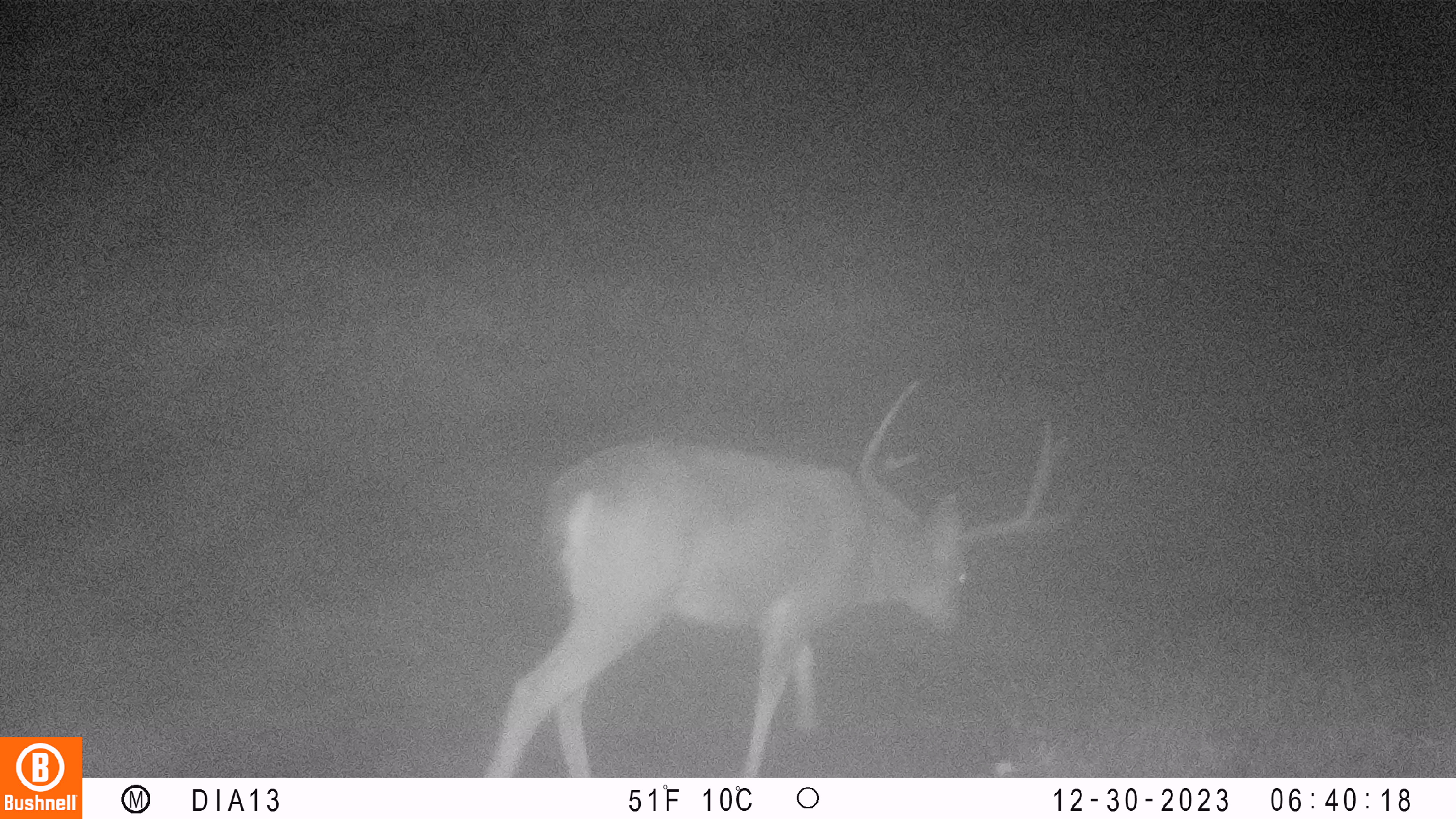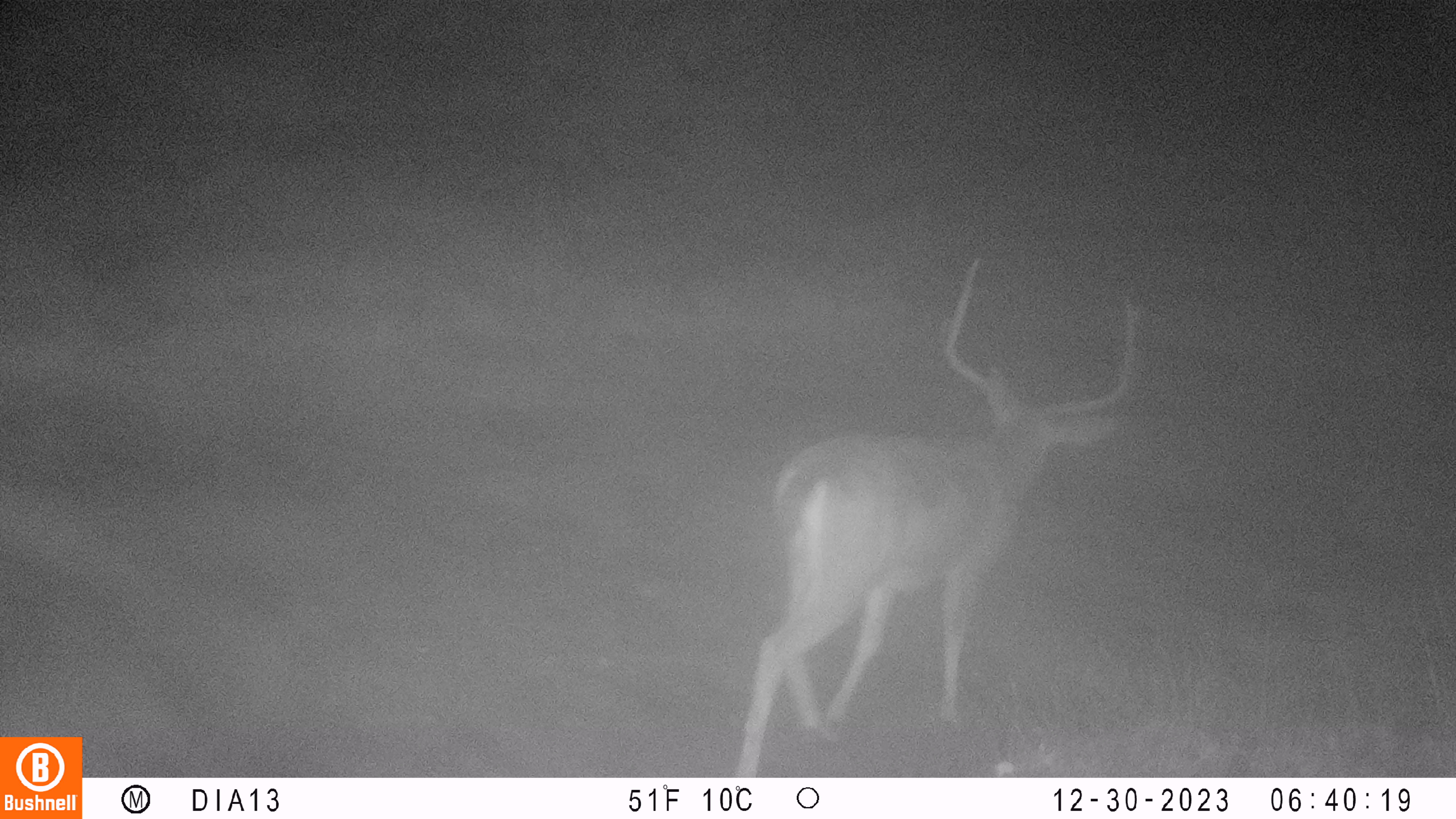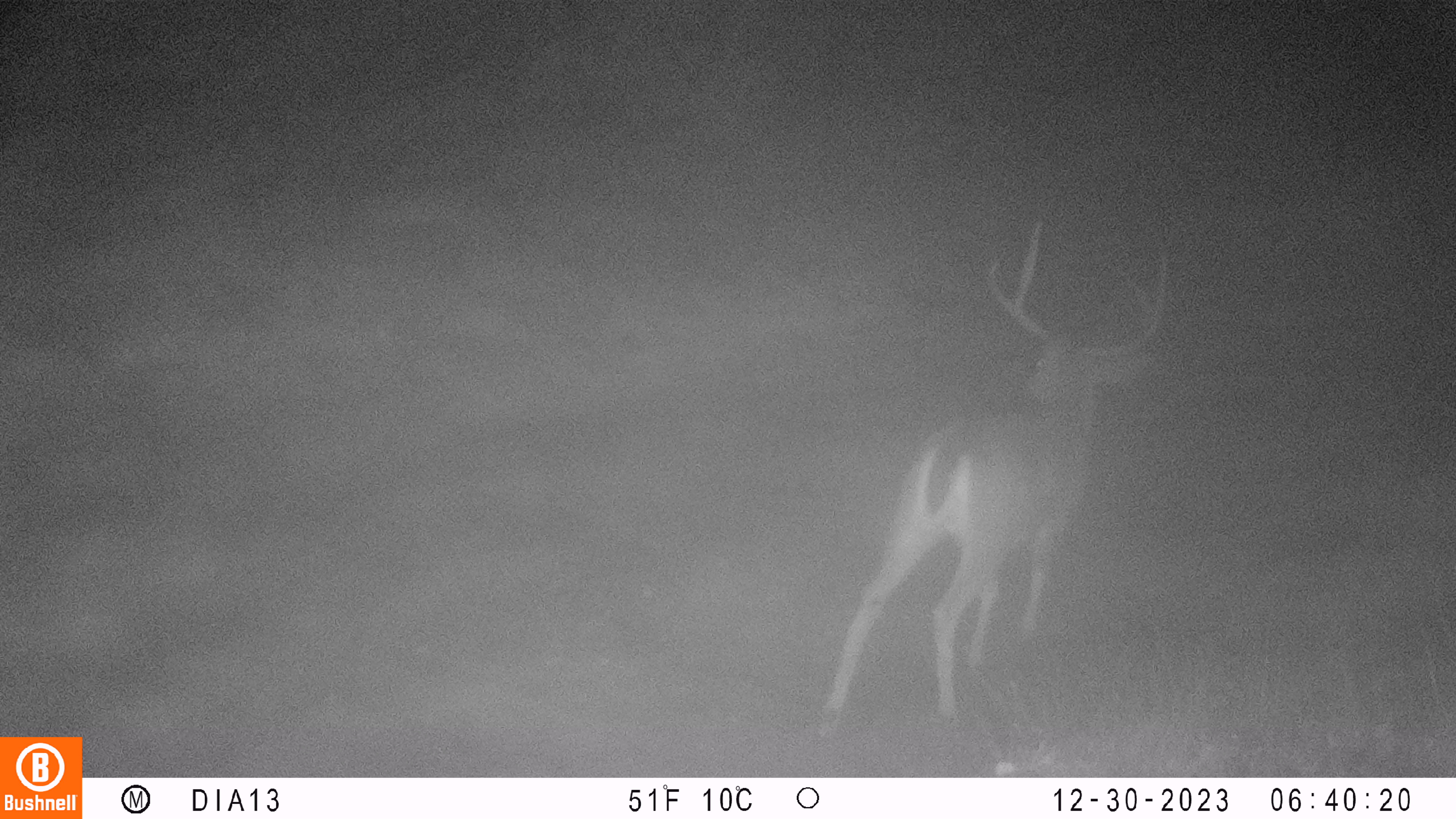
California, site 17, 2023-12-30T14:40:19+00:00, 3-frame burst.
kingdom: Animalia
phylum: Chordata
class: Mammalia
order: Artiodactyla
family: Cervidae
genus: Odocoileus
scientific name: Odocoileus hemionus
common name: mule deer